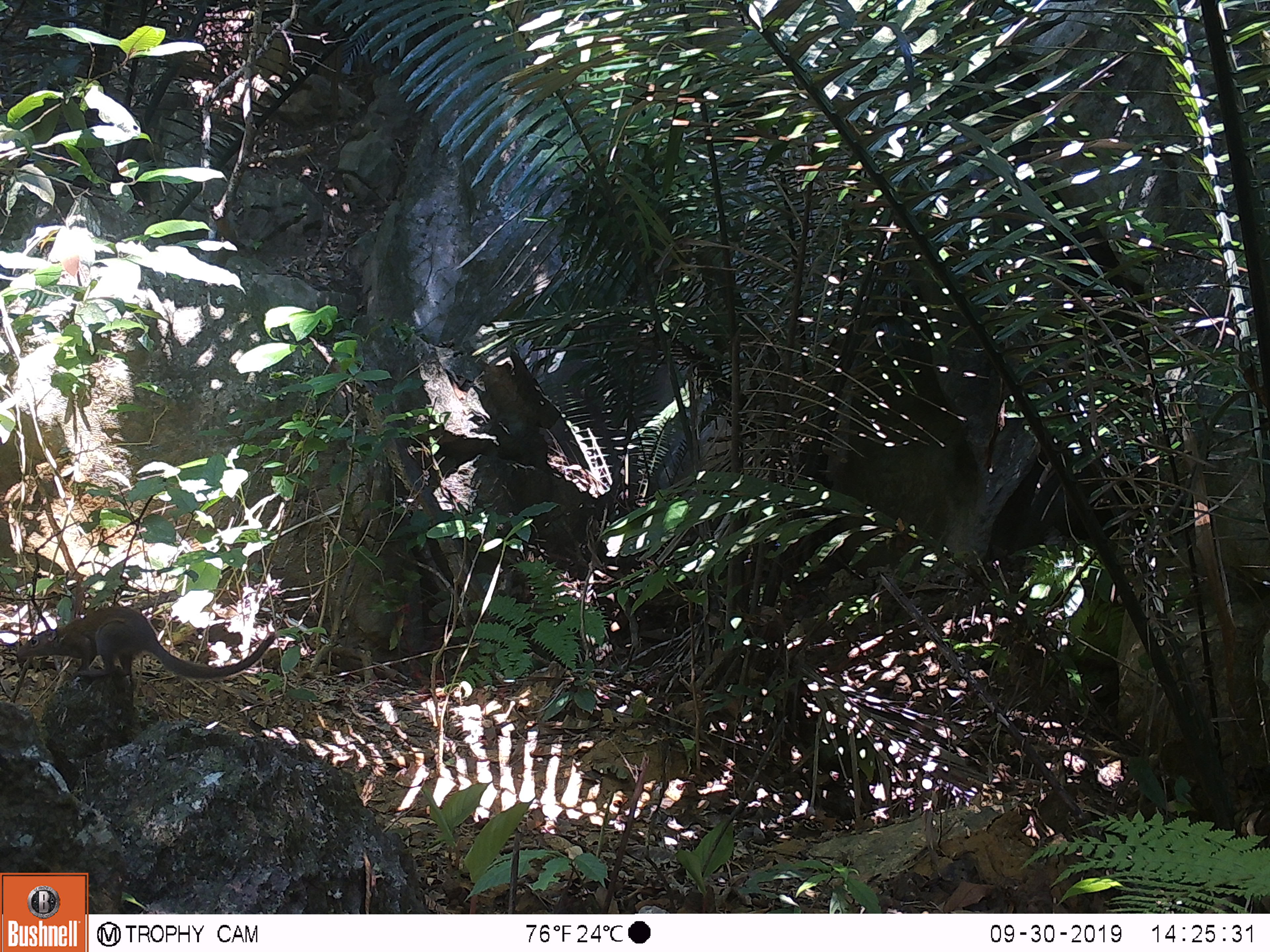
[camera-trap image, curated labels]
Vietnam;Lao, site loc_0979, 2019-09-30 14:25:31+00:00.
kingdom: Animalia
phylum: Chordata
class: Mammalia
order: Scandentia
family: Tupaiidae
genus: Tupaia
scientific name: Tupaia belangeri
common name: northern treeshrew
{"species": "northern treeshrew (Tupaia belangeri)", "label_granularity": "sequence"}